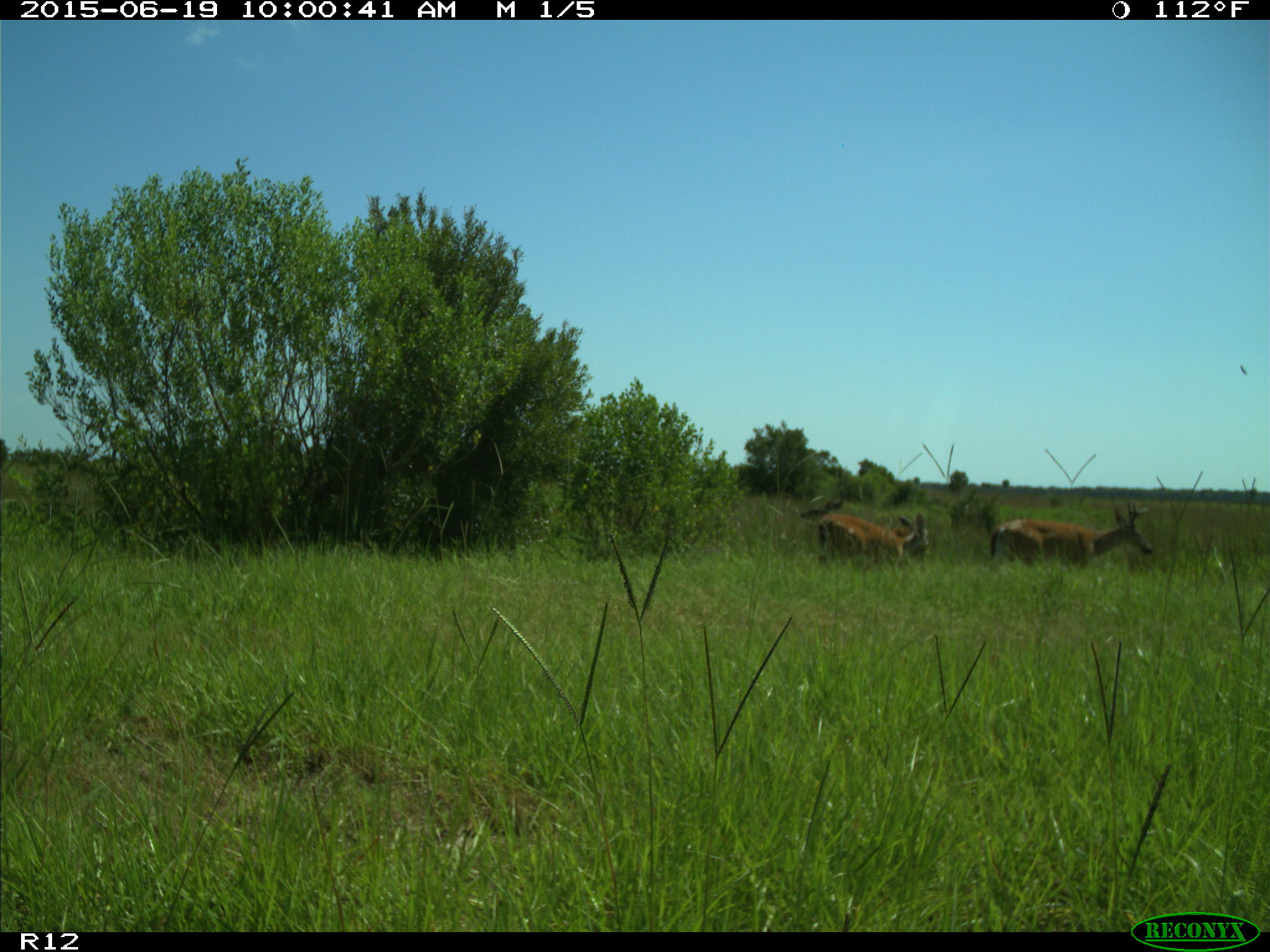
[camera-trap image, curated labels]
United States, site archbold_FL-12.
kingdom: Animalia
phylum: Chordata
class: Mammalia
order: Artiodactyla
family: Cervidae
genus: Odocoileus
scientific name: Odocoileus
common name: deer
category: unidentified deer